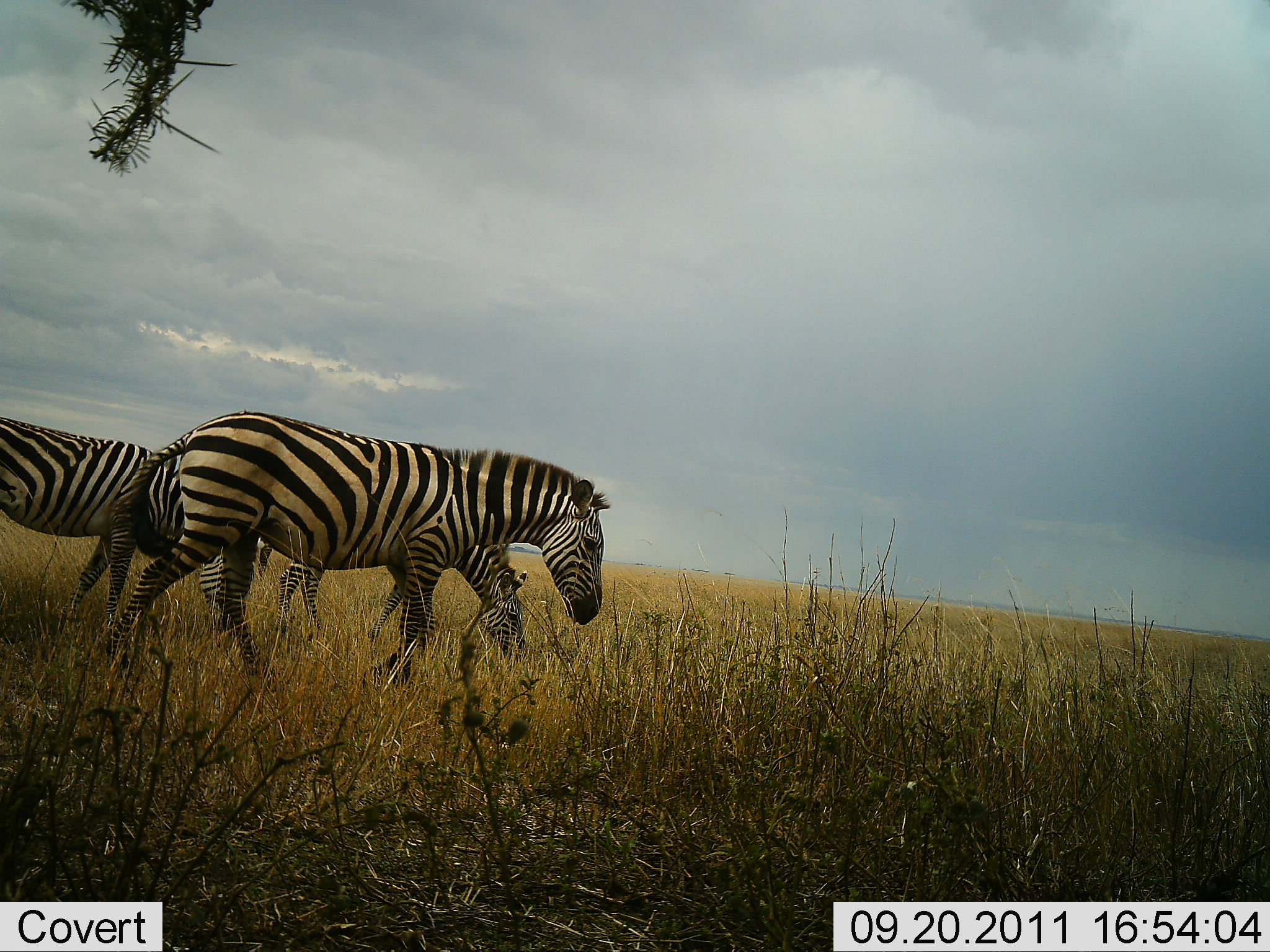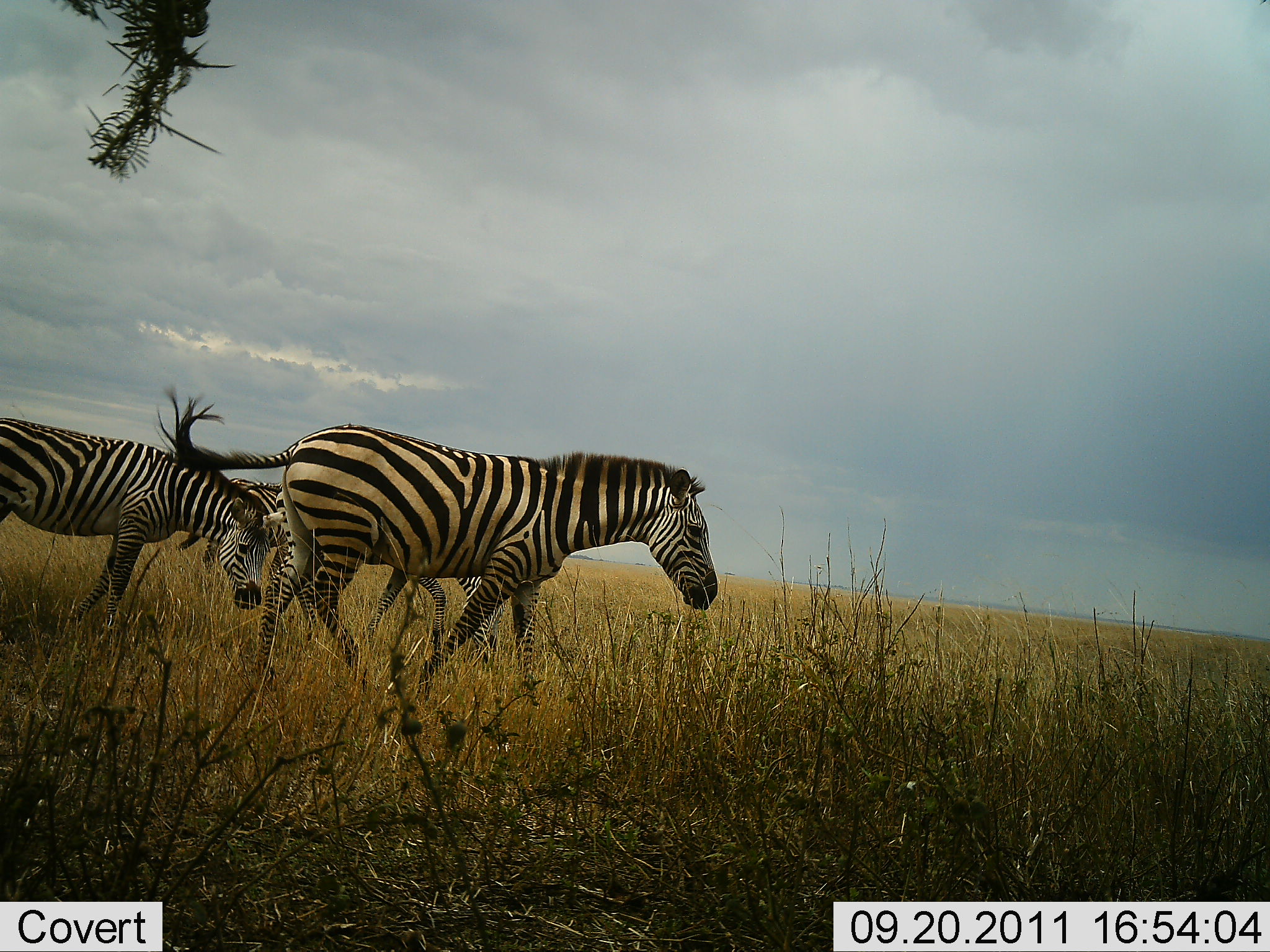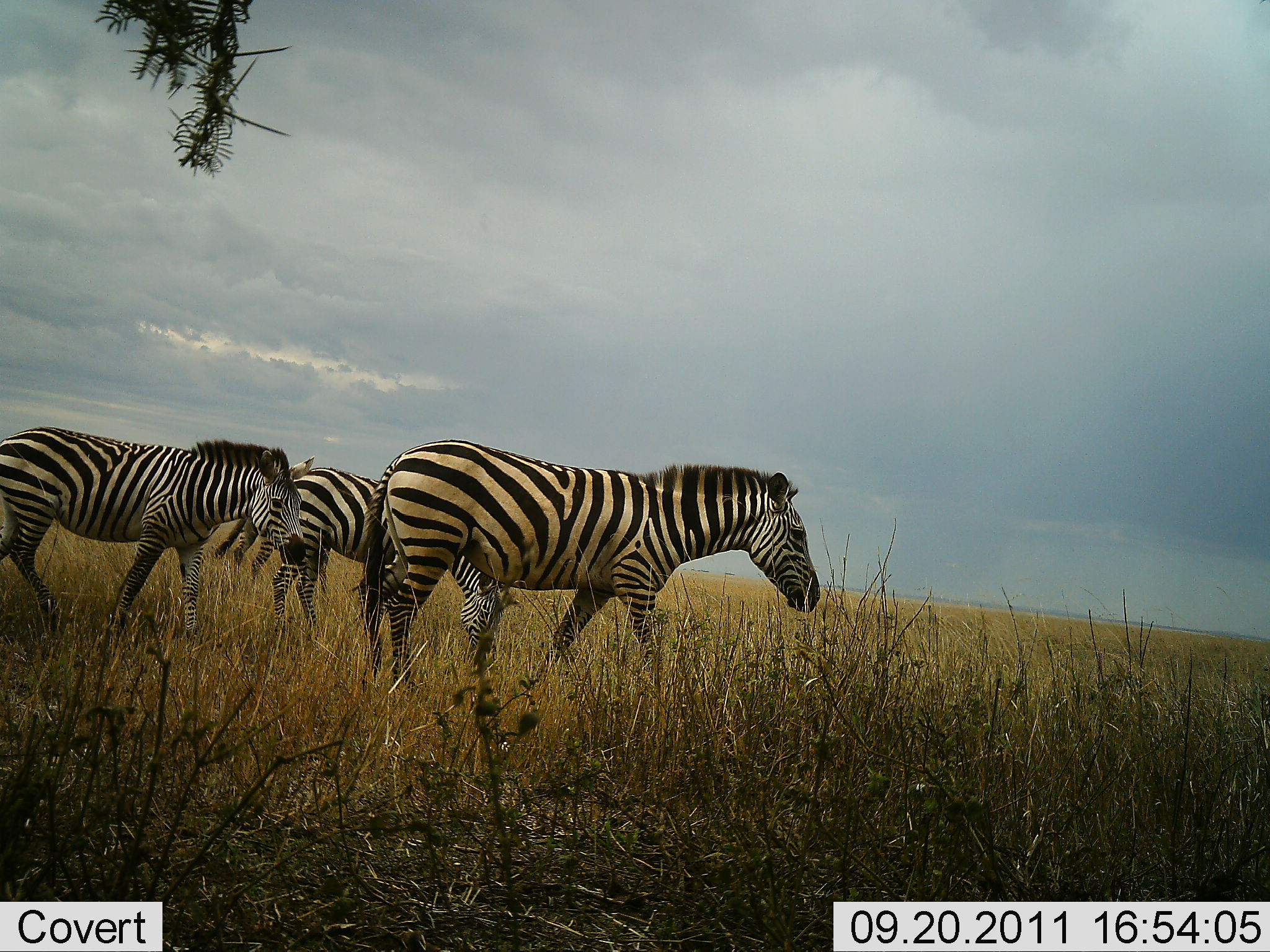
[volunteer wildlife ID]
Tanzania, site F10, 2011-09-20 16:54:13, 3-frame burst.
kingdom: Animalia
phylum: Chordata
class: Mammalia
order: Perissodactyla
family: Equidae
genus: Equus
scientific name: Equus quagga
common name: plains zebra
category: zebra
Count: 4.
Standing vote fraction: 17%.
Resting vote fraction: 0%.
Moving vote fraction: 100%.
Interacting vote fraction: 0%.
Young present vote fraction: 0%.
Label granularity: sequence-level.